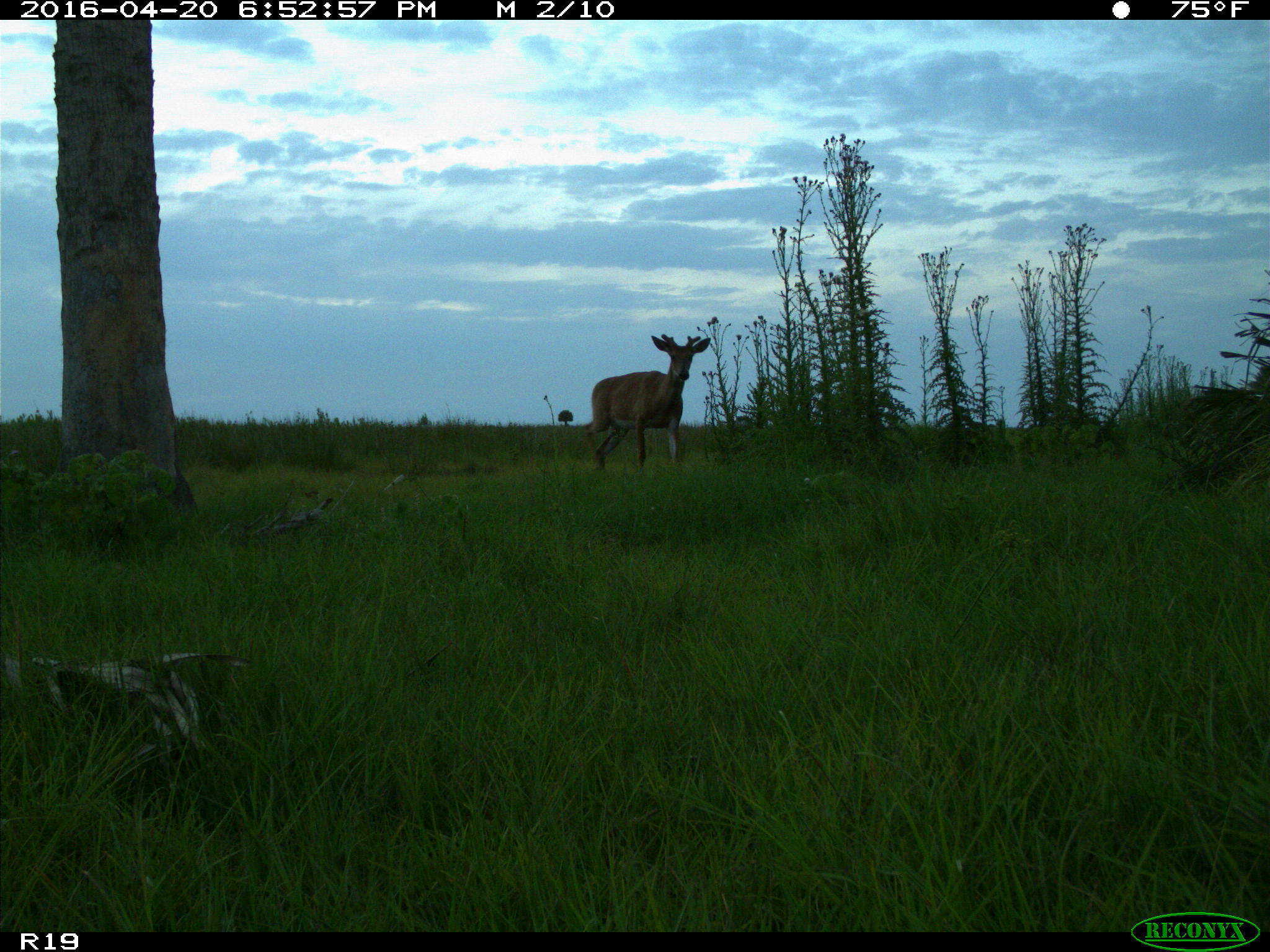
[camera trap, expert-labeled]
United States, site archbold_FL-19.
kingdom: Animalia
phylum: Chordata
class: Mammalia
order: Artiodactyla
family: Cervidae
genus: Odocoileus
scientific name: Odocoileus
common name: deer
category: unidentified deer